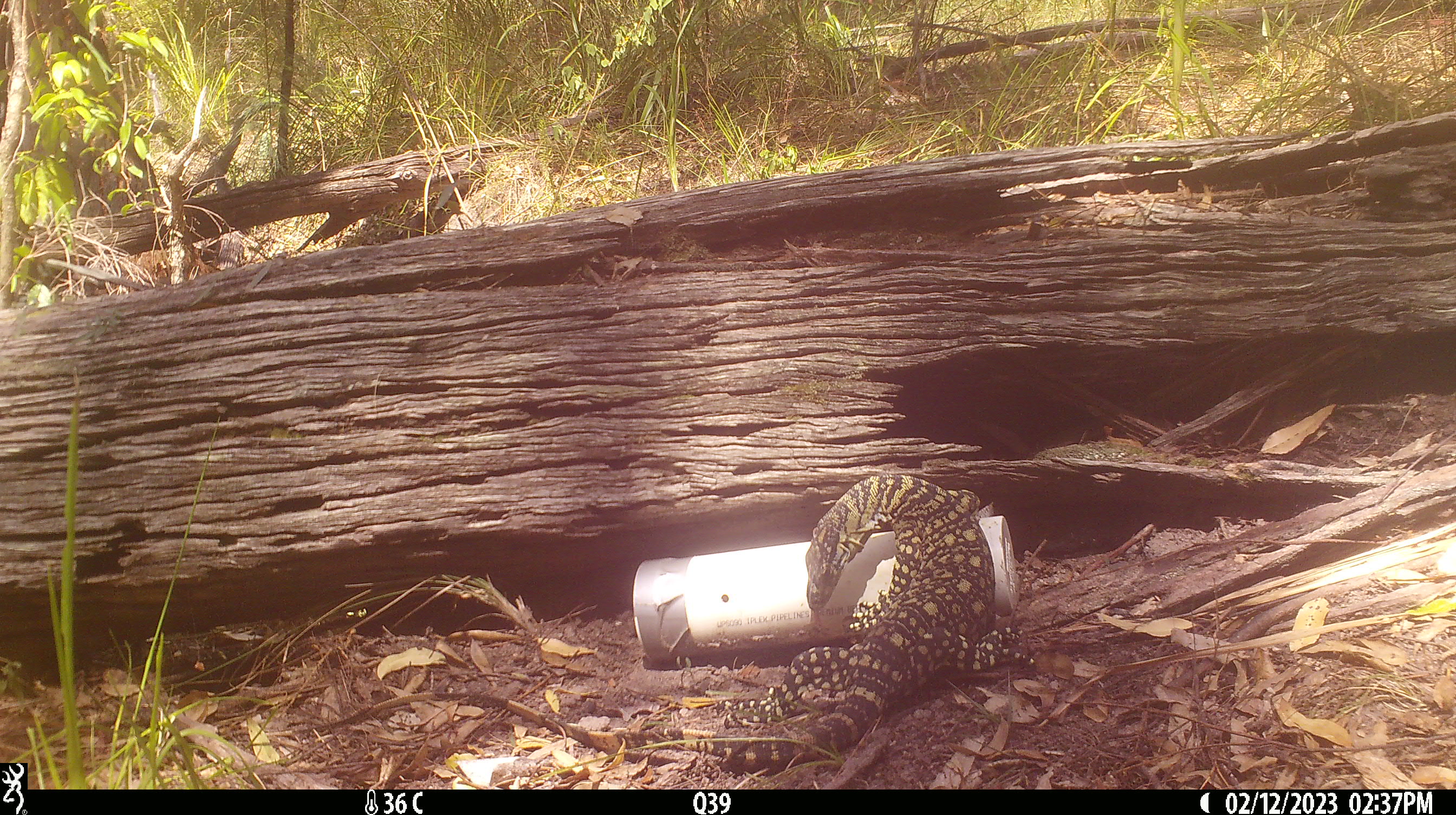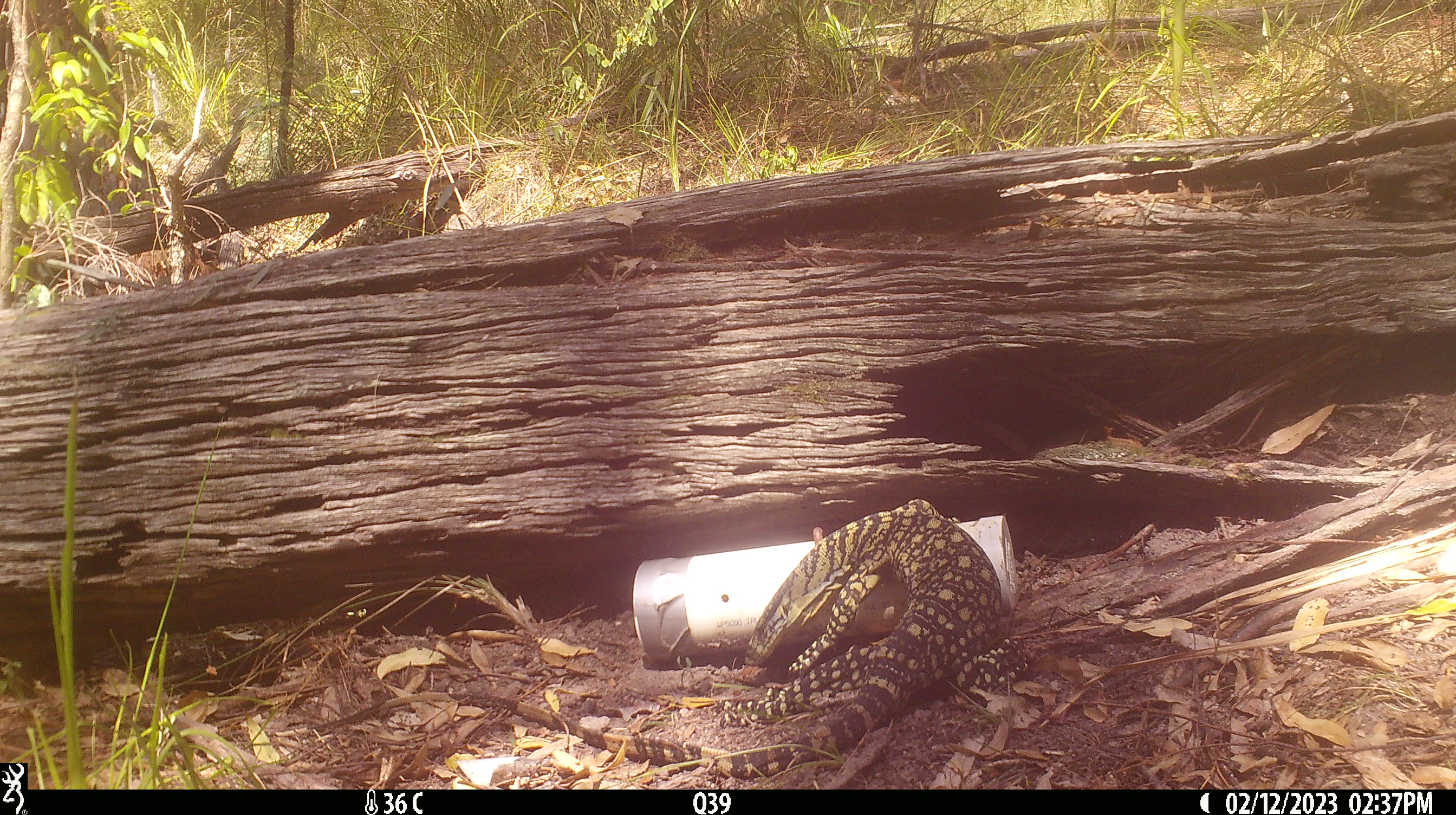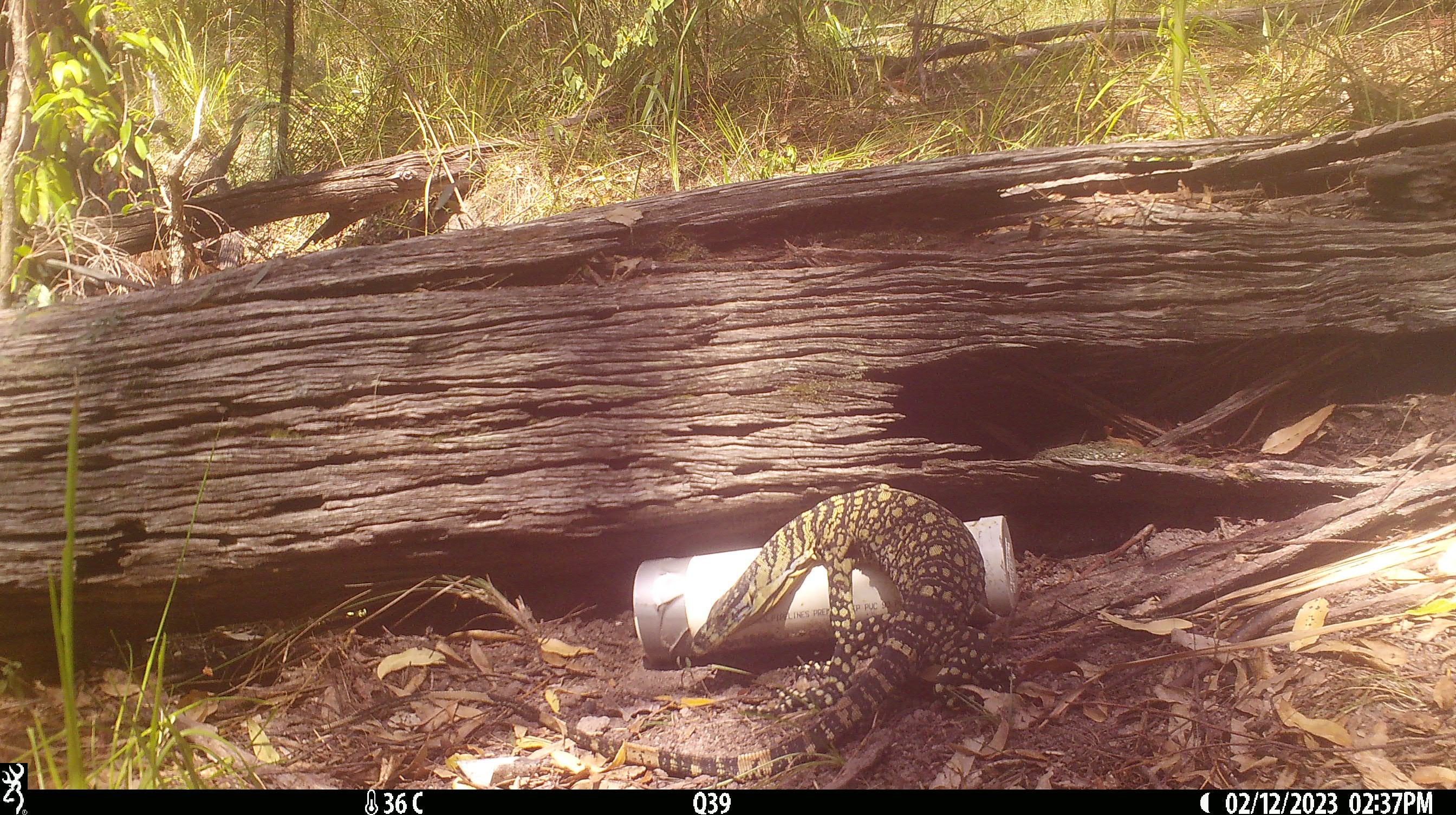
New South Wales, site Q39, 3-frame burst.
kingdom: Animalia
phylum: Chordata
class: Reptilia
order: Squamata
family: Varanidae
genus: Varanus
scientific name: Varanus varius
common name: lace monitor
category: goanna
Goanna (lace monitor) (Varanus varius).